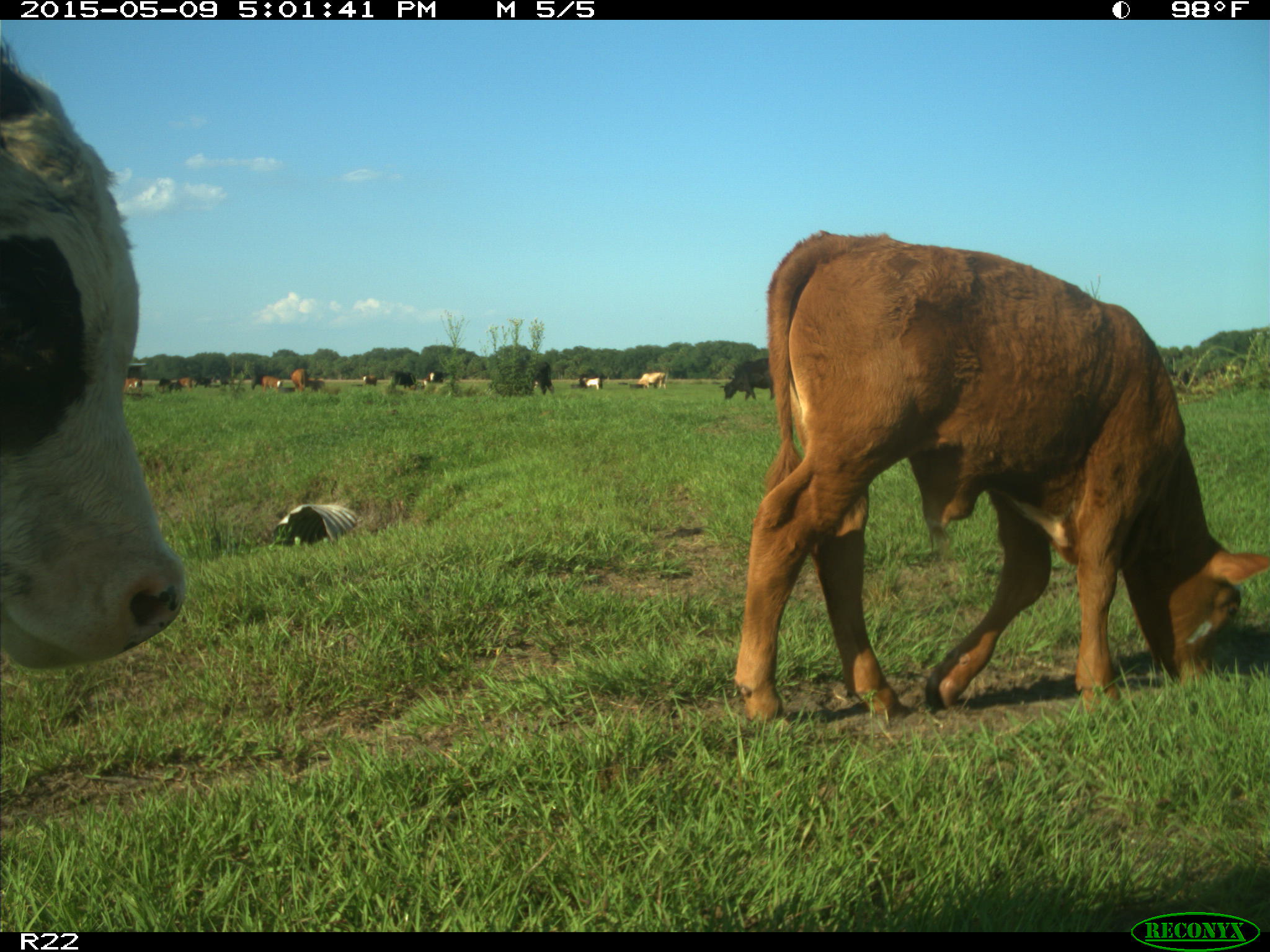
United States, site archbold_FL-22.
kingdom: Animalia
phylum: Chordata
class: Mammalia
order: Artiodactyla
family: Bovidae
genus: Bos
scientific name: Bos taurus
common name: domestic cow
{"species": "Bos taurus (domestic cow)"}